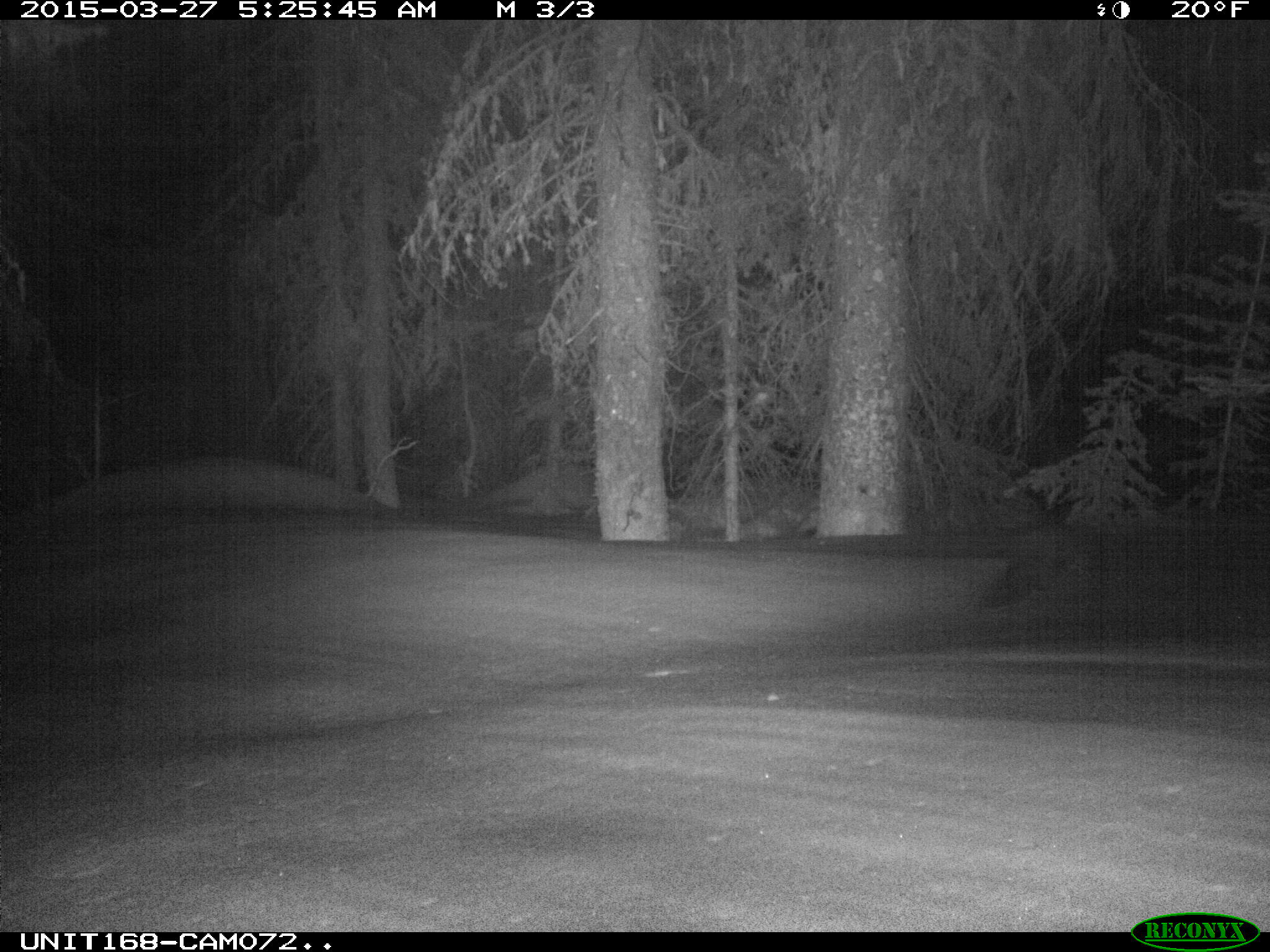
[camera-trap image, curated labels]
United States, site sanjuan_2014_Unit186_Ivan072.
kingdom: Animalia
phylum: Chordata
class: Mammalia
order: Carnivora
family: Mustelidae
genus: Martes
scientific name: Martes americana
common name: american marten